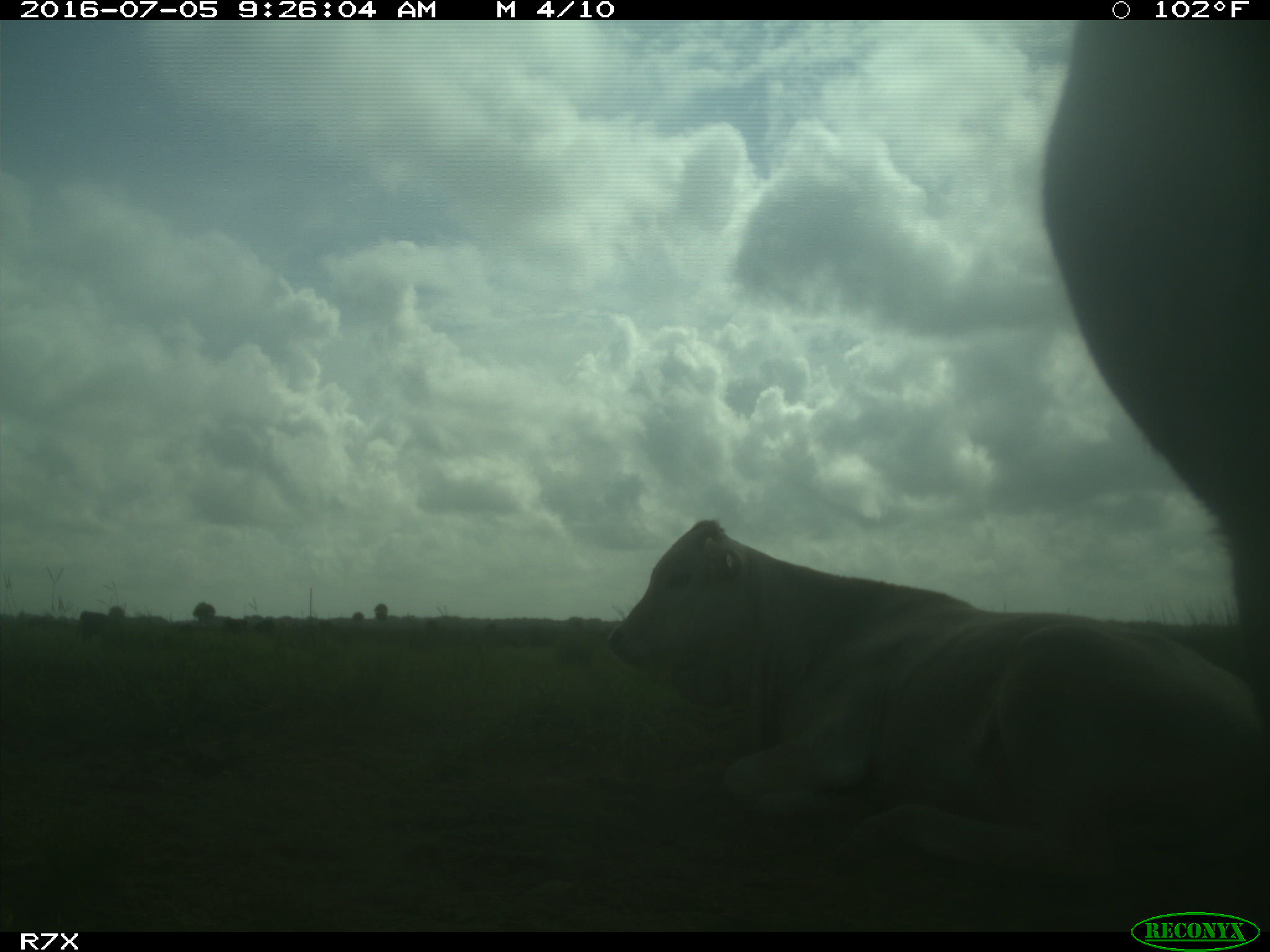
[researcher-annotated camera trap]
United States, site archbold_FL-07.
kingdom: Animalia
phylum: Chordata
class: Mammalia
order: Artiodactyla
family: Bovidae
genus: Bos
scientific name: Bos taurus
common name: domestic cow